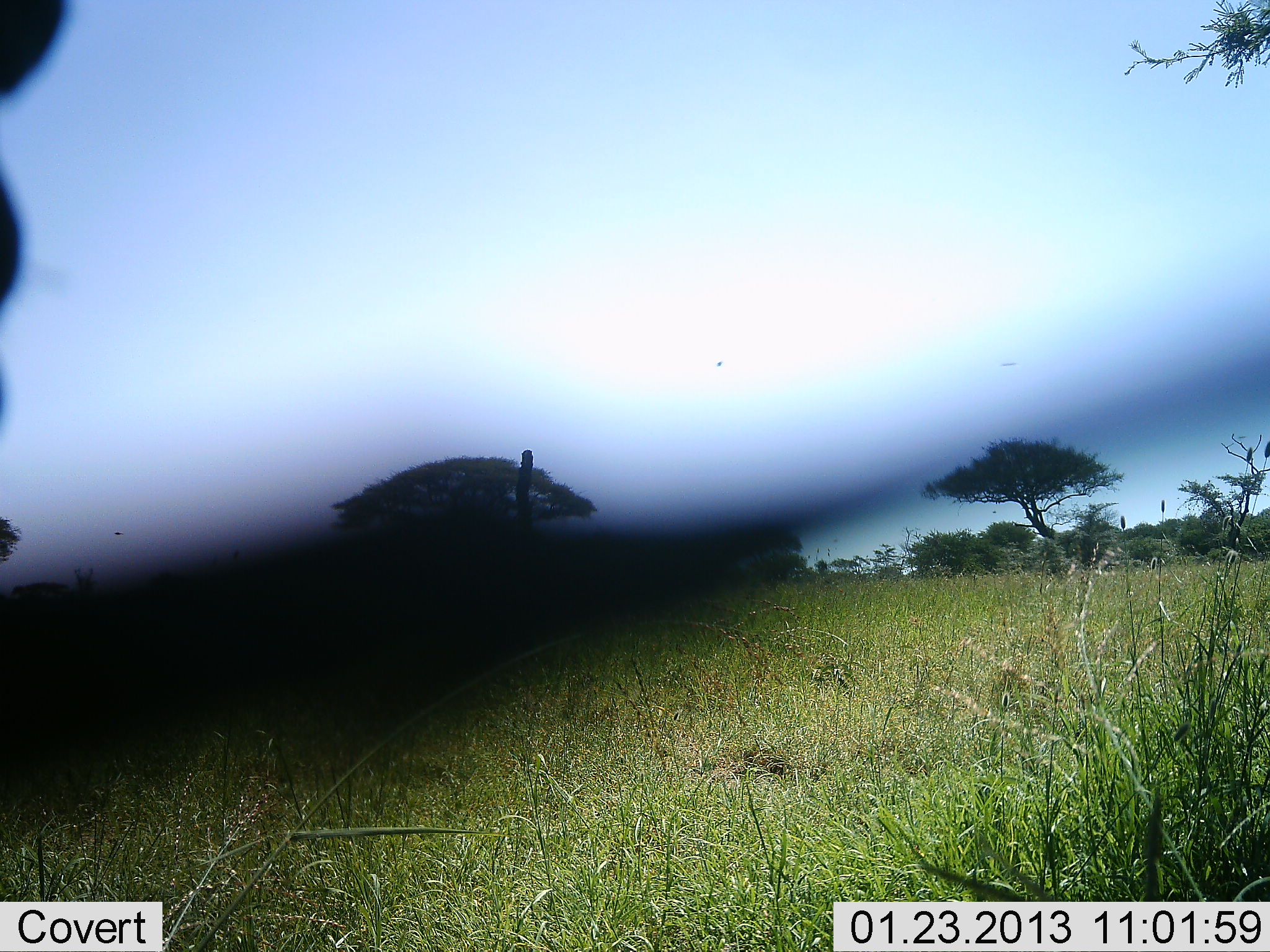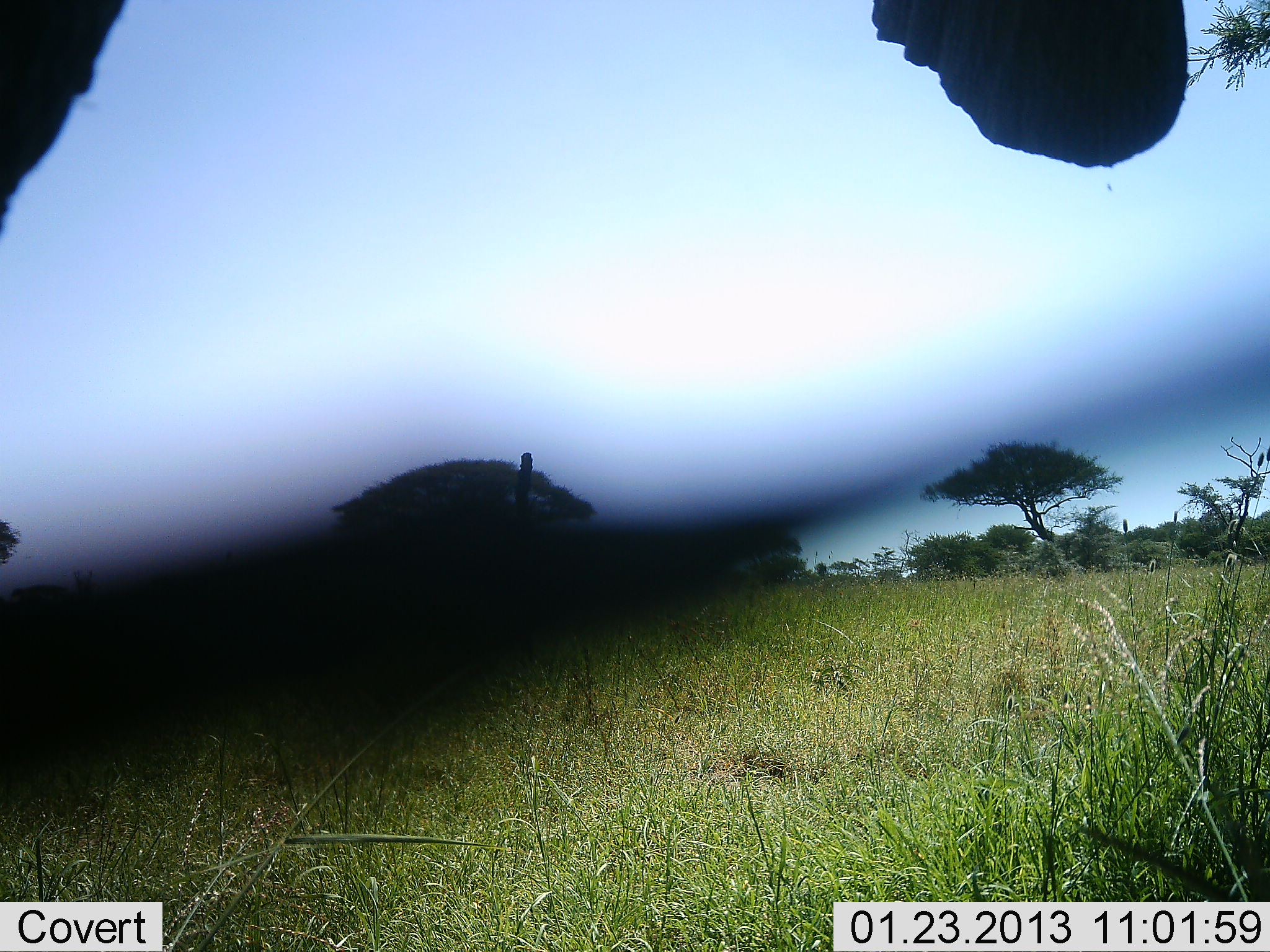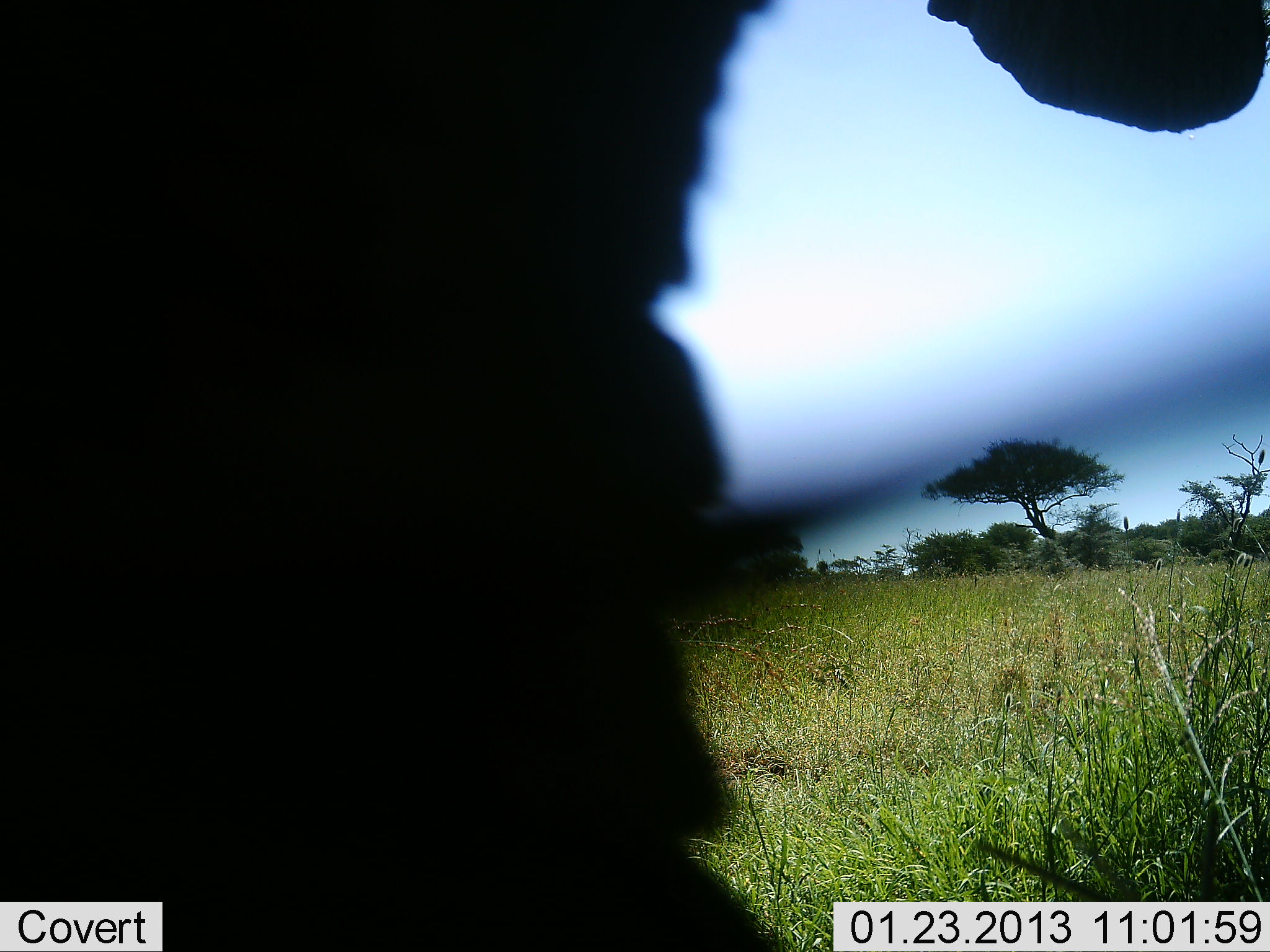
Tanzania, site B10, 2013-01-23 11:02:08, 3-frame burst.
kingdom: Animalia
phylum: Chordata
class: Mammalia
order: Proboscidea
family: Elephantidae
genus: Loxodonta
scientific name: Loxodonta africana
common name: african bush elephant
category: elephant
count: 1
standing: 47%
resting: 0%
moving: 53%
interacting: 0%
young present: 0%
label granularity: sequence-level